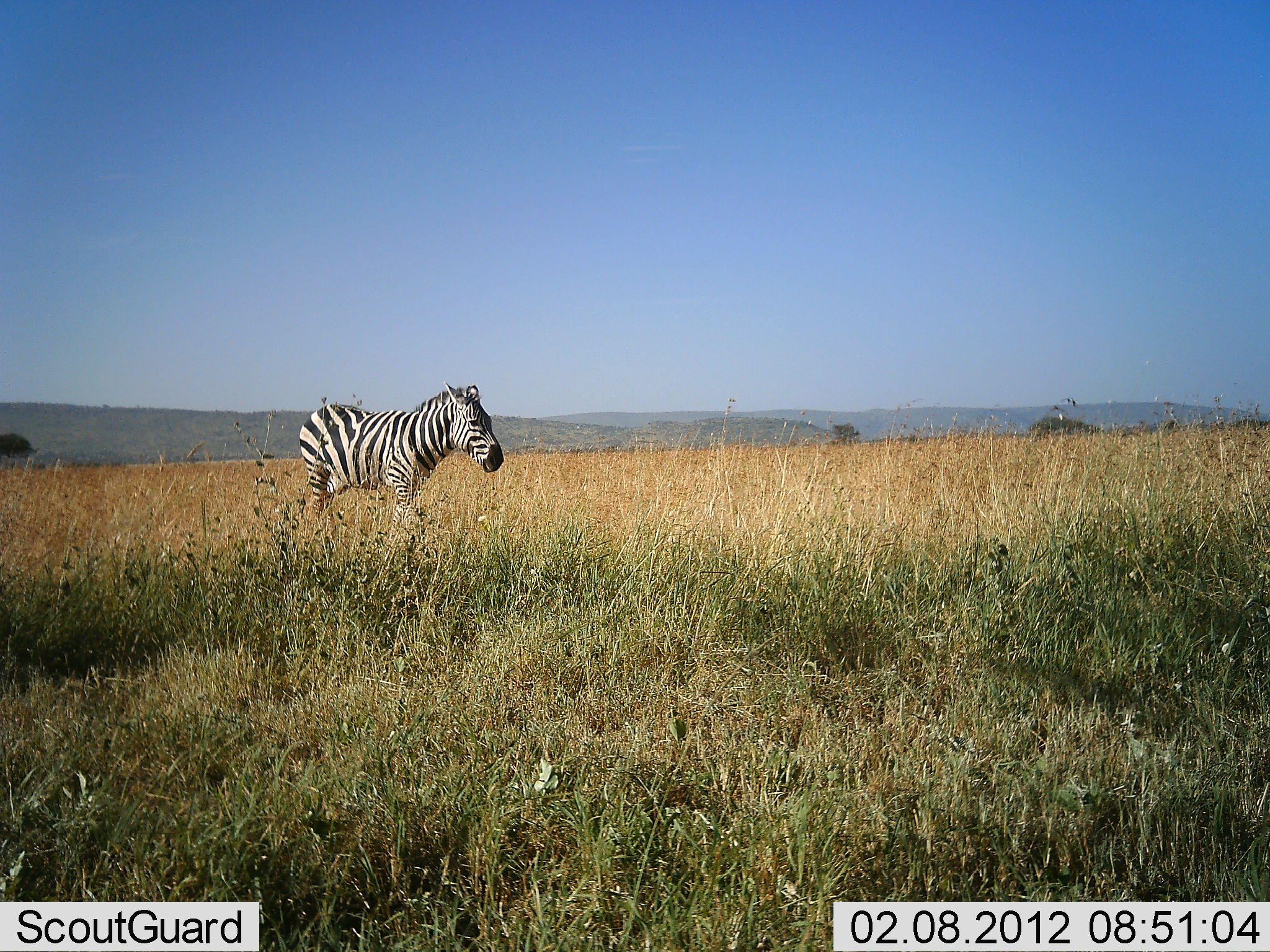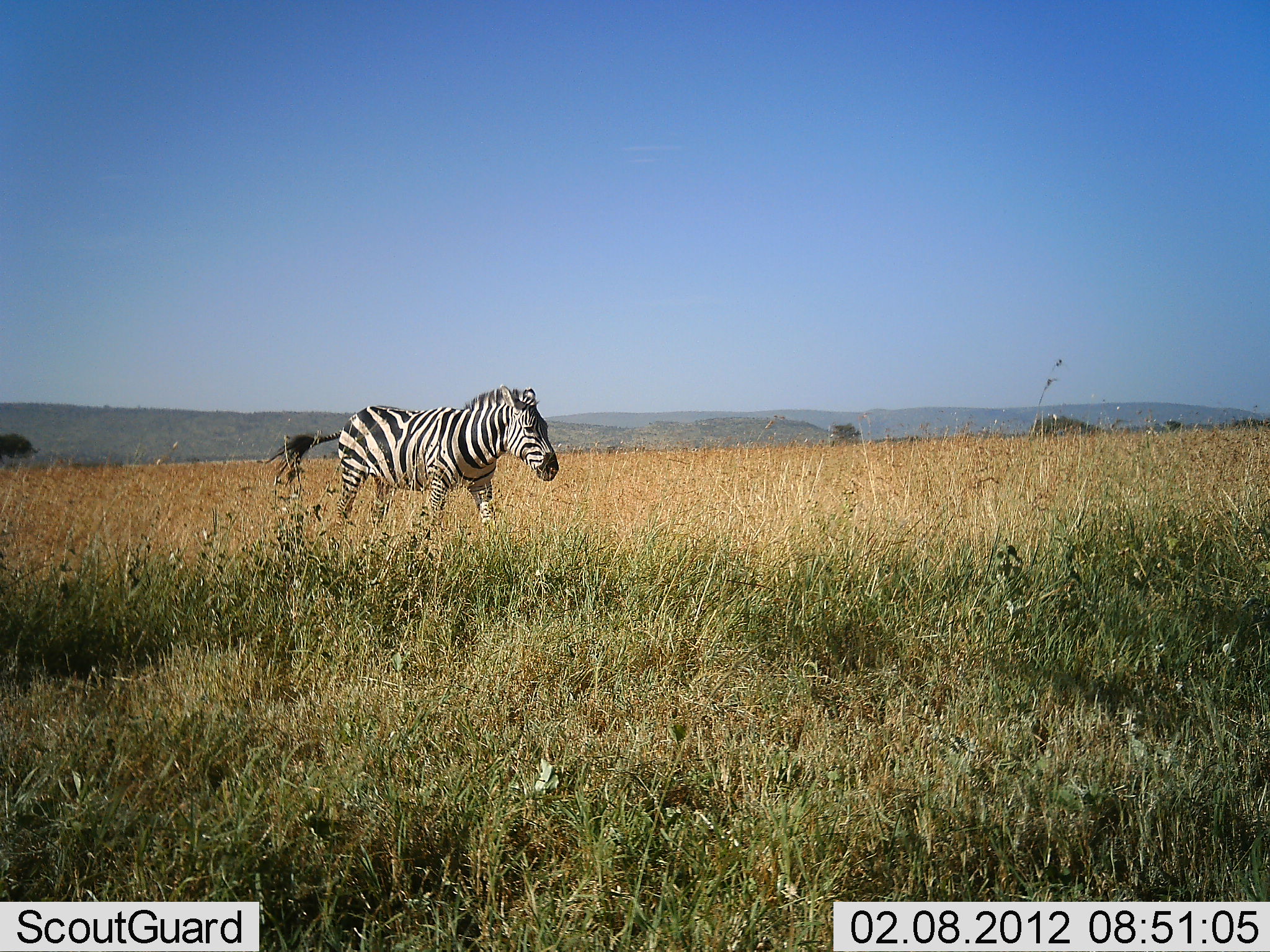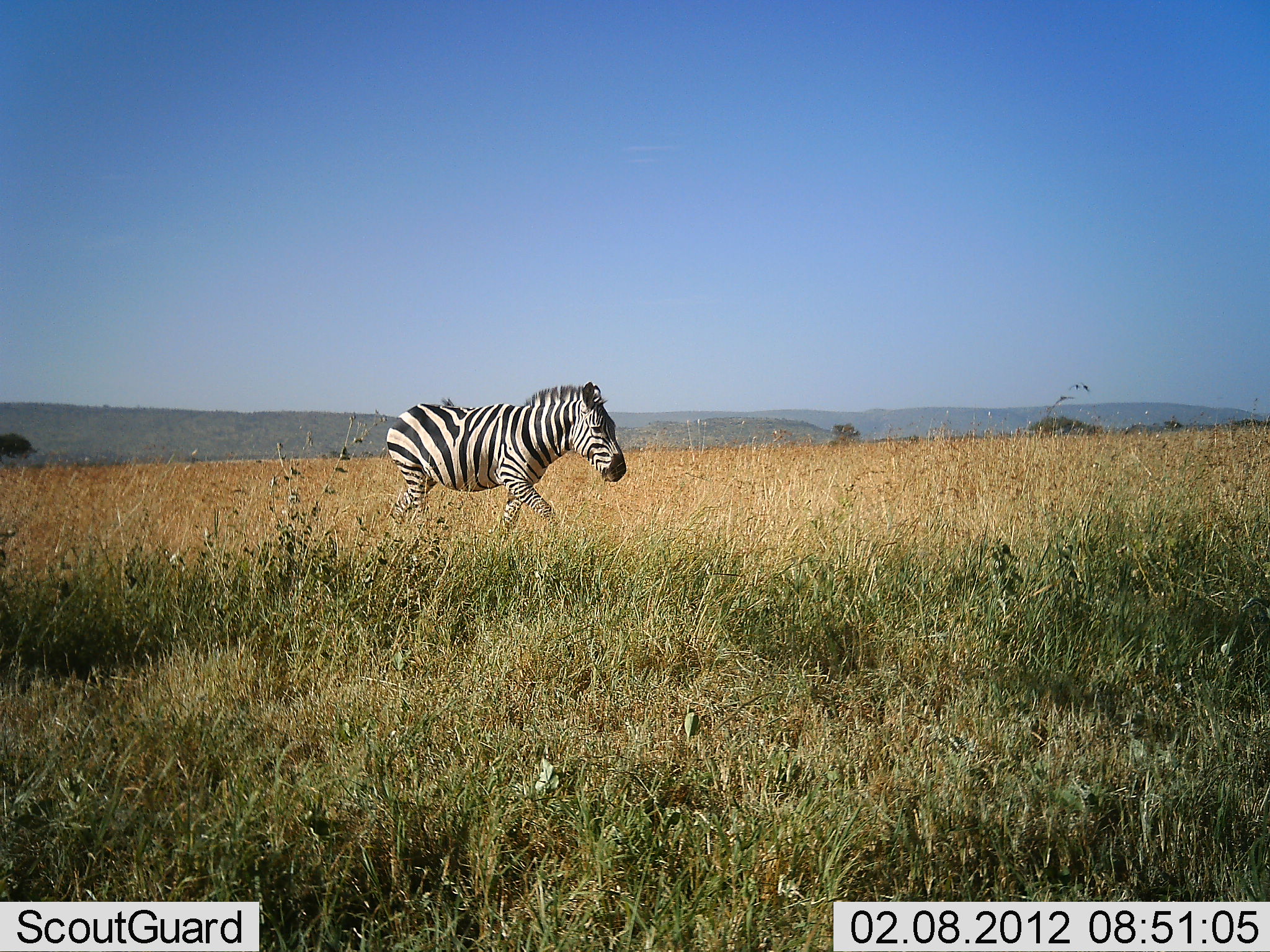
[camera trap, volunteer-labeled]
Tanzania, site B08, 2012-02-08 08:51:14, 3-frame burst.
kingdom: Animalia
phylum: Chordata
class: Mammalia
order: Perissodactyla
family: Equidae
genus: Equus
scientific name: Equus quagga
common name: plains zebra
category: zebra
Zebra (plains zebra) (Equus quagga), count 1. Behavior (volunteer vote fractions): standing 0%, resting 0%, moving 100%, interacting 0%. Young present (vote fraction): 0%. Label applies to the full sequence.